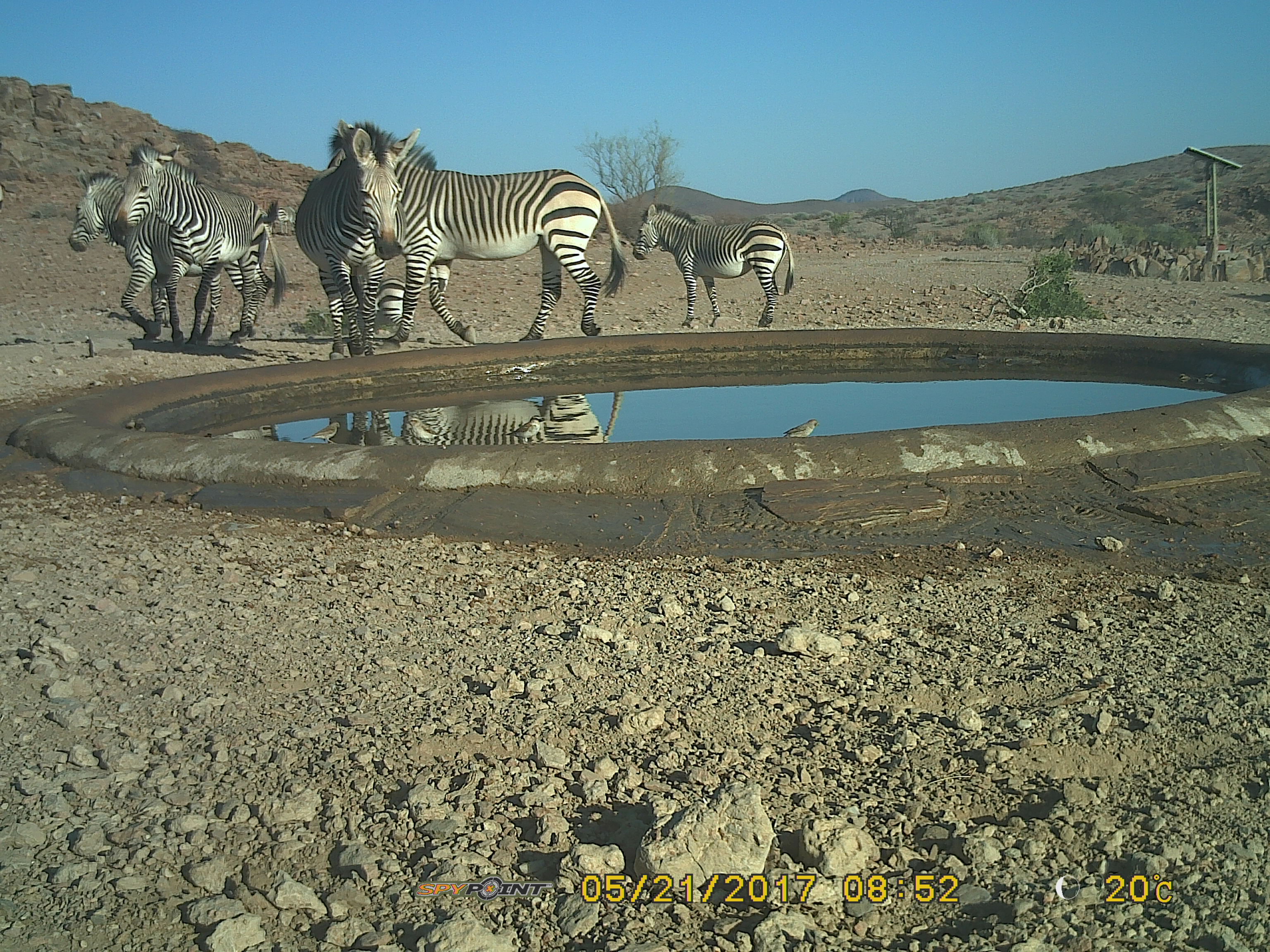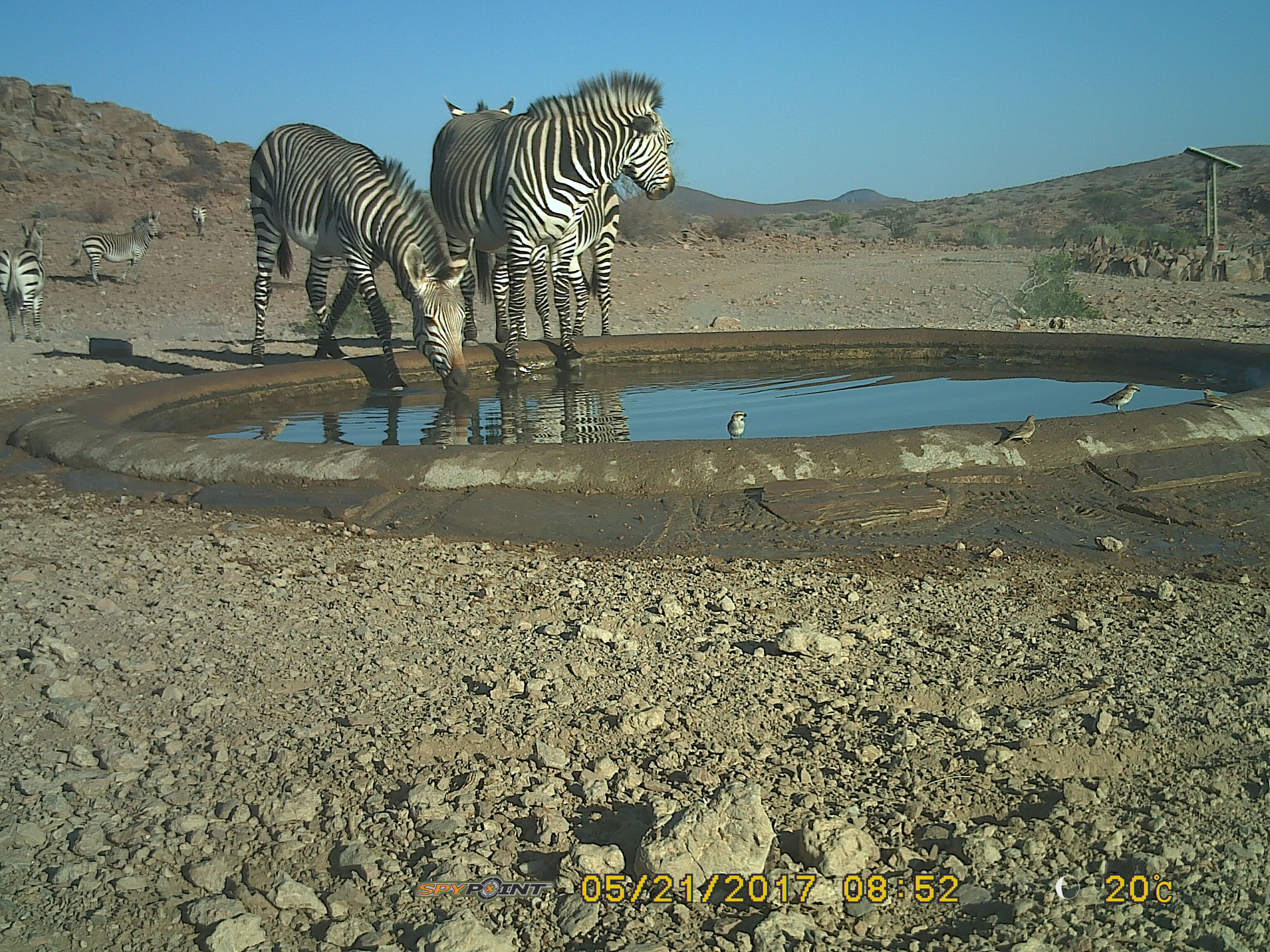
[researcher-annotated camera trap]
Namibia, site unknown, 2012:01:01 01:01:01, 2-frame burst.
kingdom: Animalia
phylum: Chordata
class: Mammalia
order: Perissodactyla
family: Equidae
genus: Equus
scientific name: Equus zebra hartmannae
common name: hartmann's mountain zebra